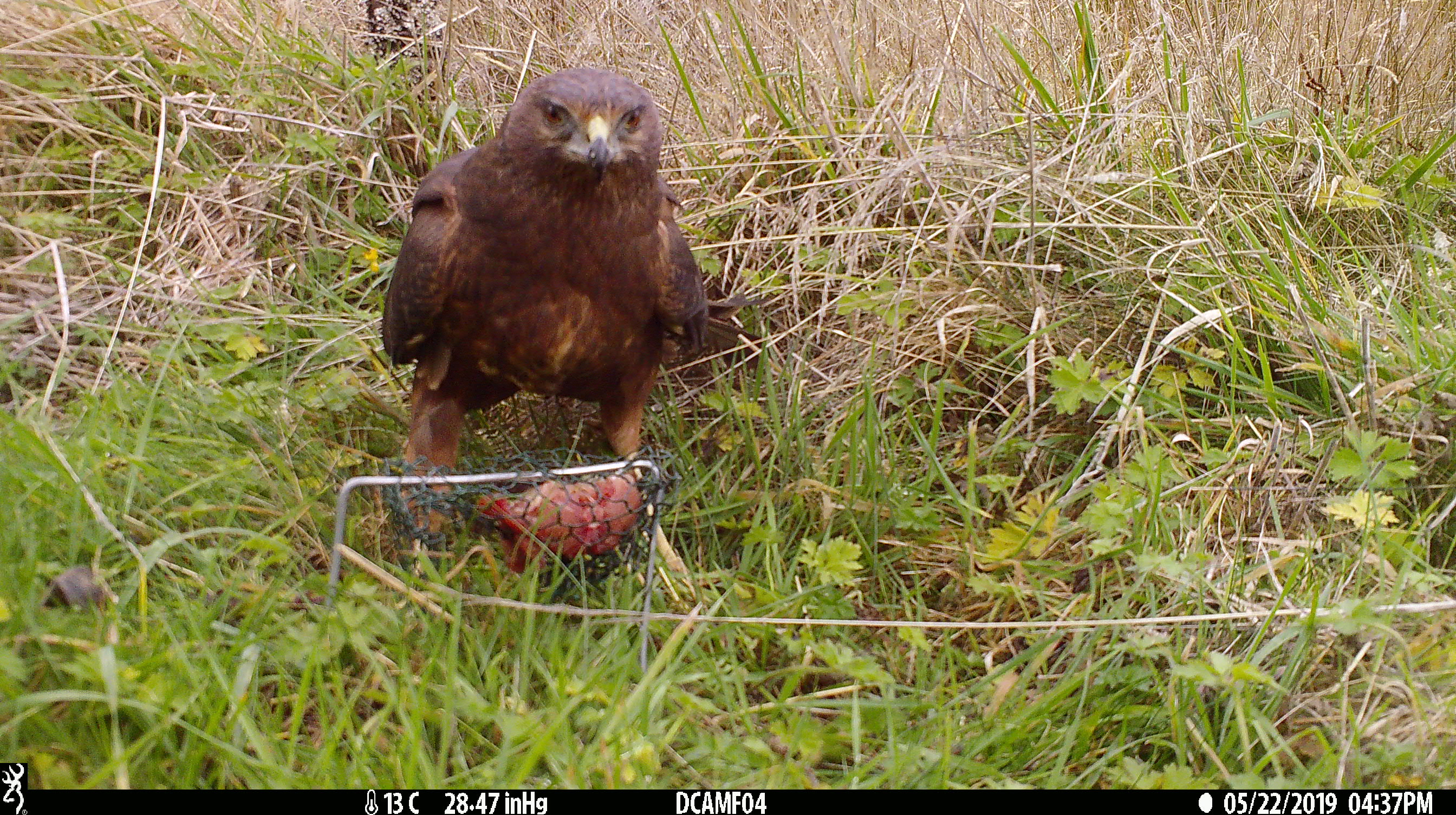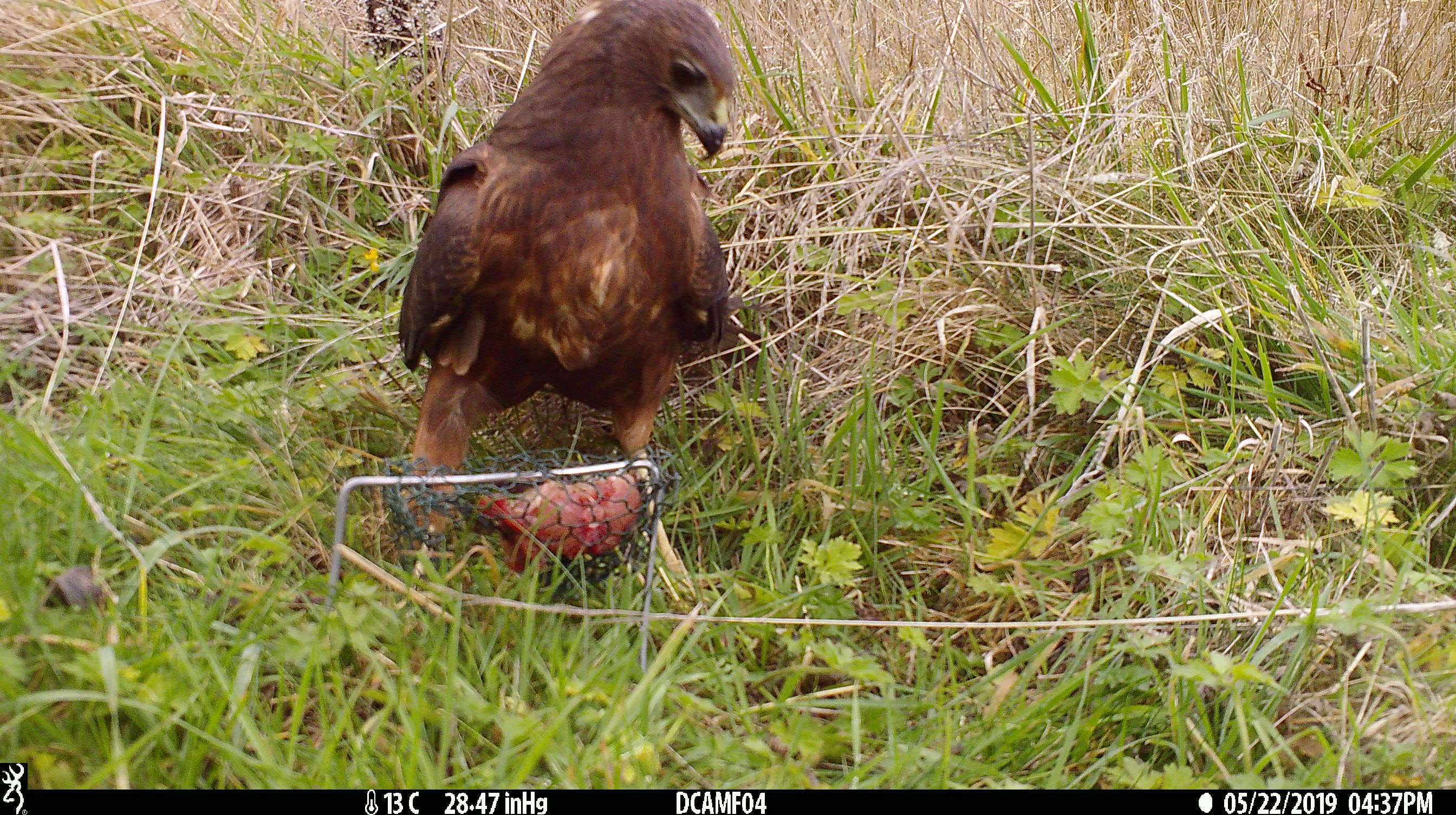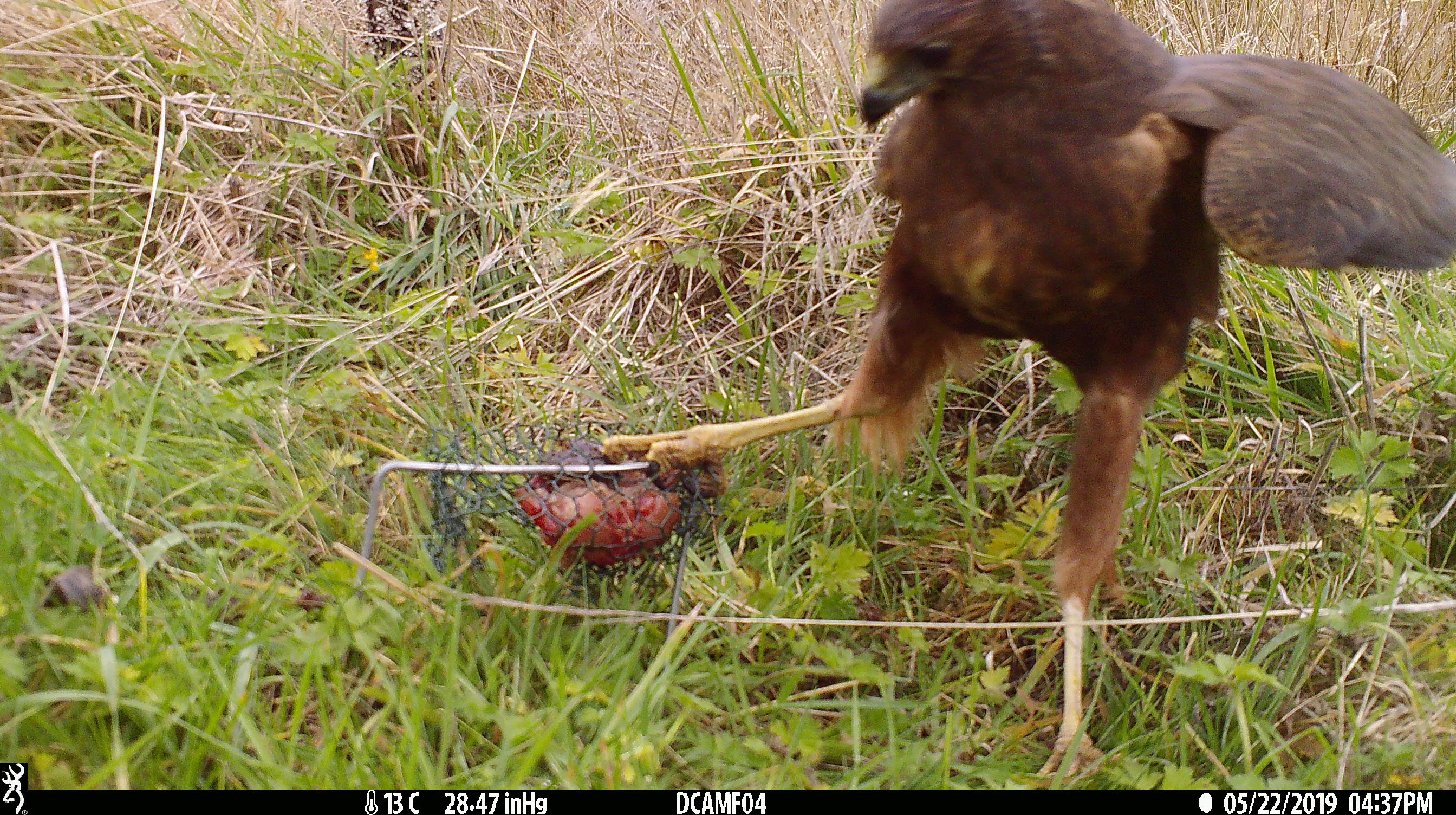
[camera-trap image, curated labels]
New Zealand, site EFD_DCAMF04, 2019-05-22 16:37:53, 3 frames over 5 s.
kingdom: Animalia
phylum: Chordata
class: Aves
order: Accipitriformes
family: Accipitridae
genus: Circus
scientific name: Circus approximans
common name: swamp harrier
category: harrier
Harrier (swamp harrier) (Circus approximans).